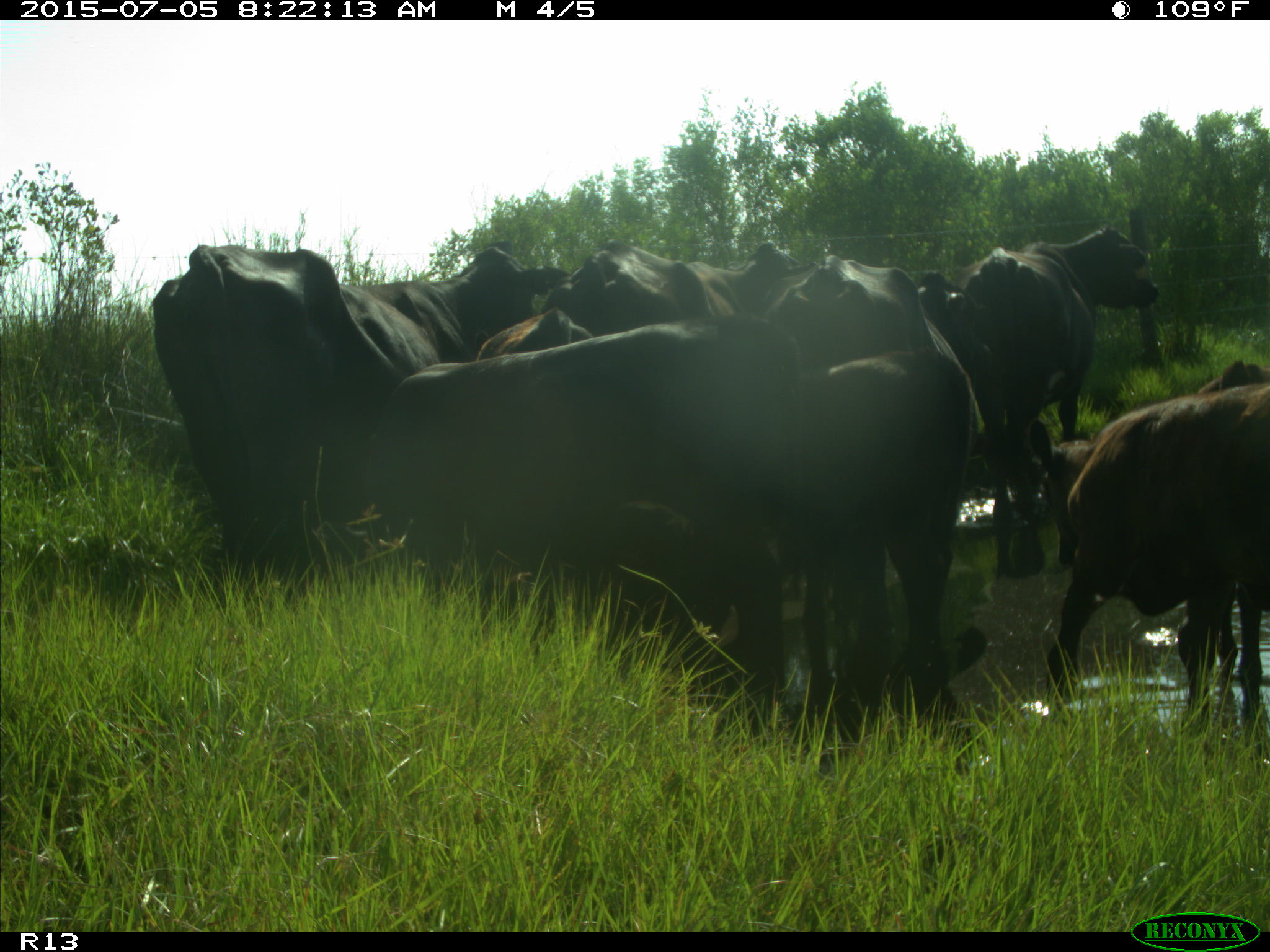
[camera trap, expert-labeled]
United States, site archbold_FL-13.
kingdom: Animalia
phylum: Chordata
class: Mammalia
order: Artiodactyla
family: Bovidae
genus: Bos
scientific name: Bos taurus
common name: domestic cow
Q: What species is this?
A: Bos taurus (domestic cow).